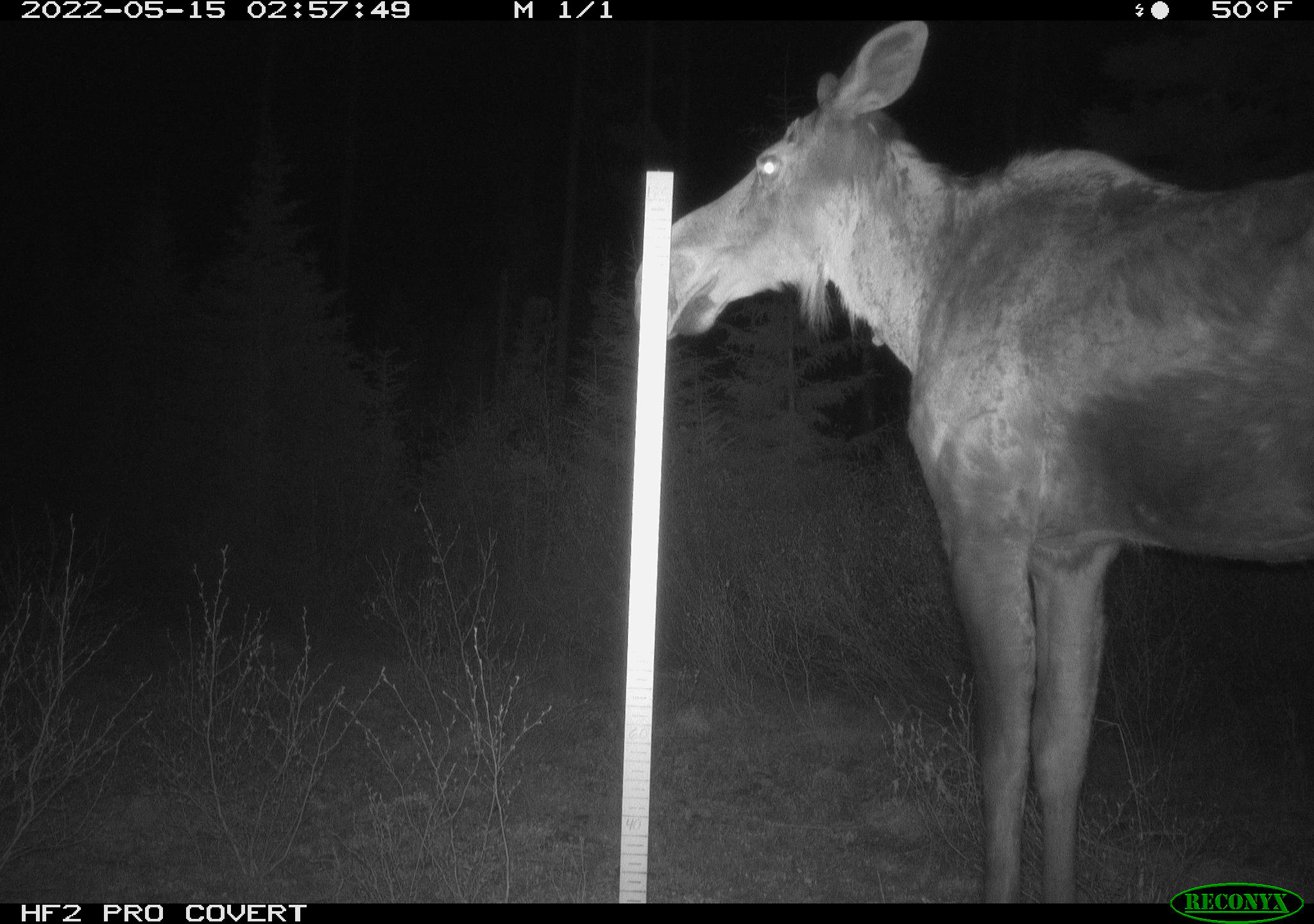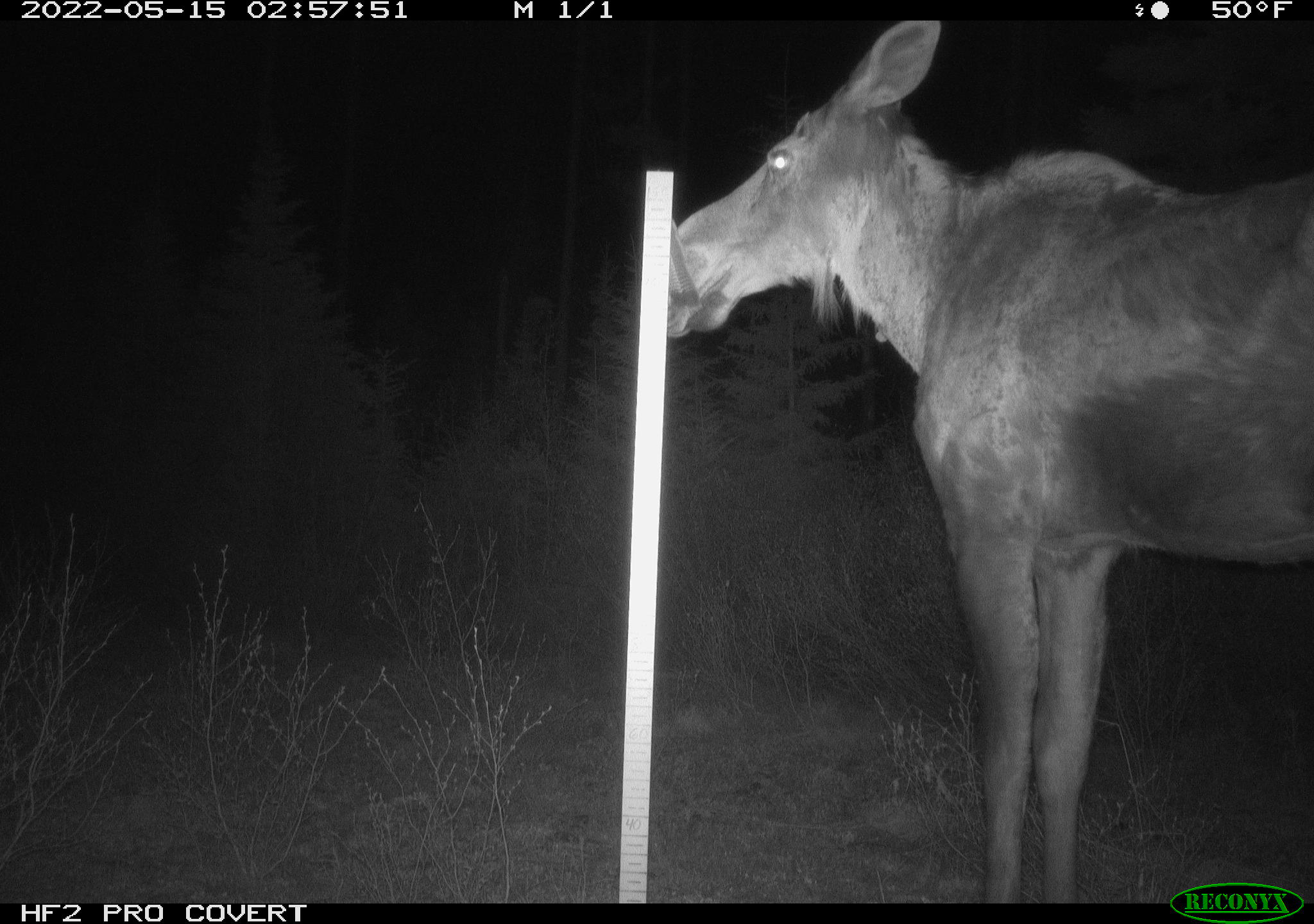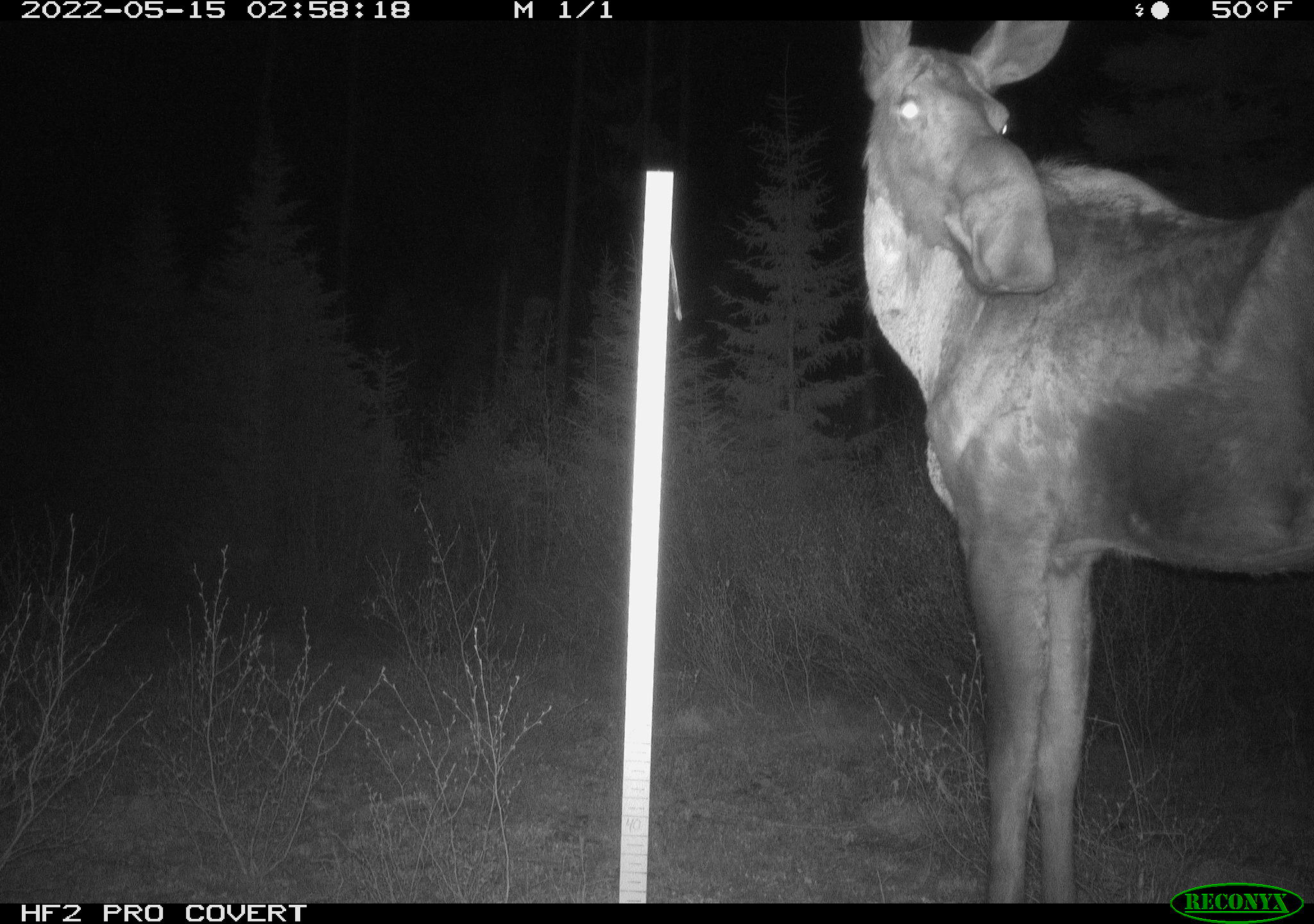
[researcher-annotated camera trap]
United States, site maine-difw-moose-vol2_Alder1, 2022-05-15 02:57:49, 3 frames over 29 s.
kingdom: Animalia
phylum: Chordata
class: Mammalia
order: Artiodactyla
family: Cervidae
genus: Alces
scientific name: Alces alces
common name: moose